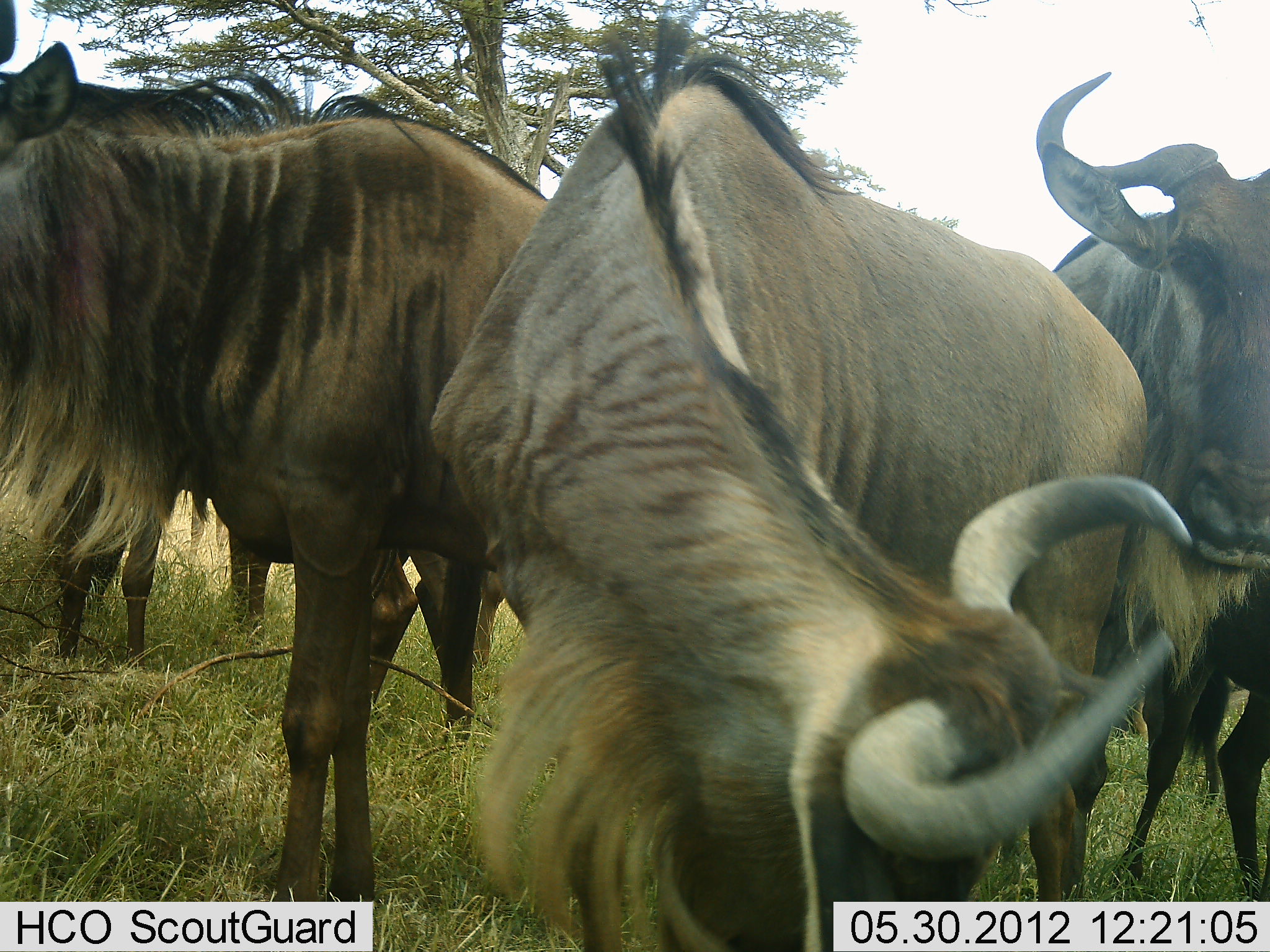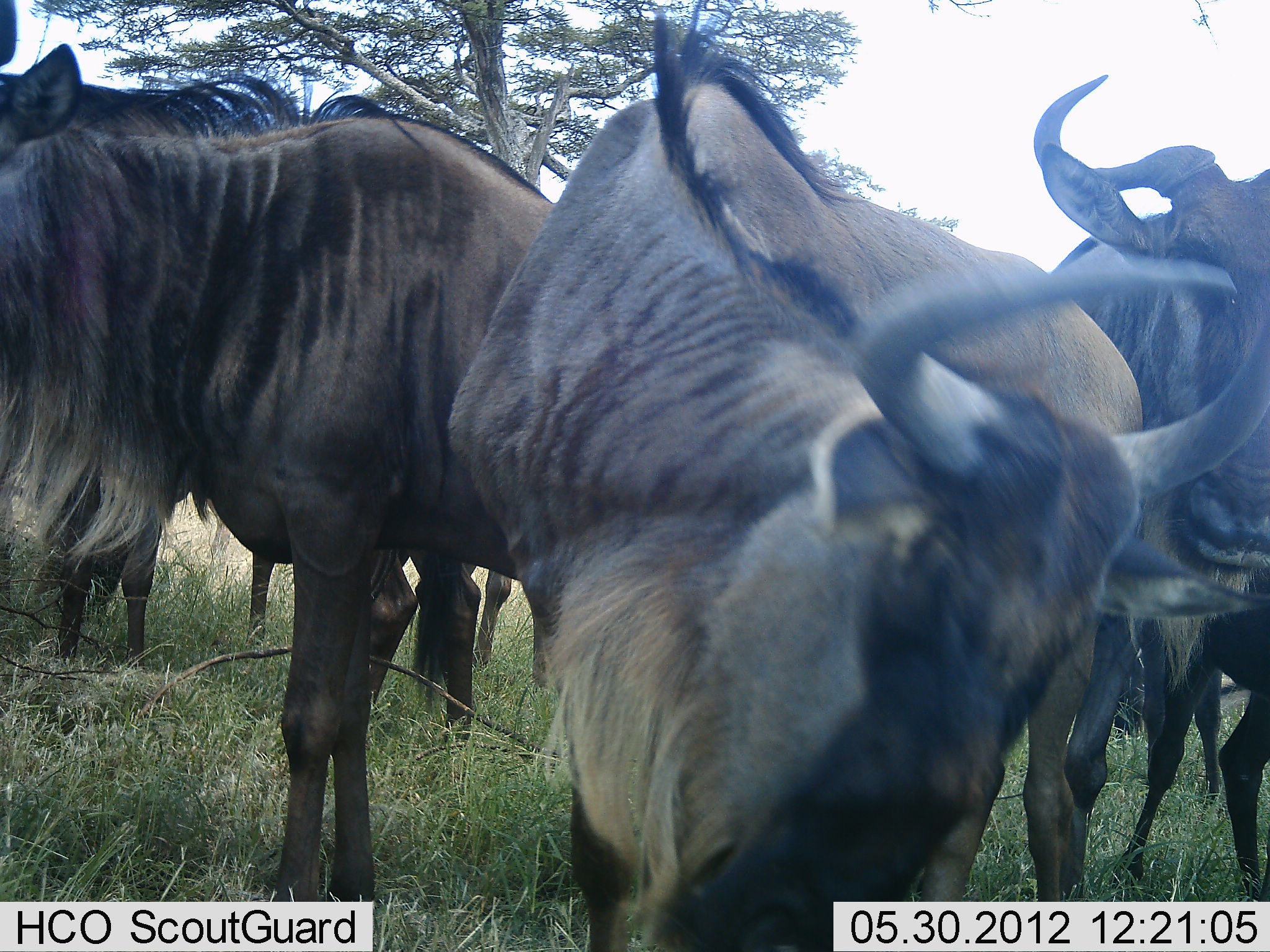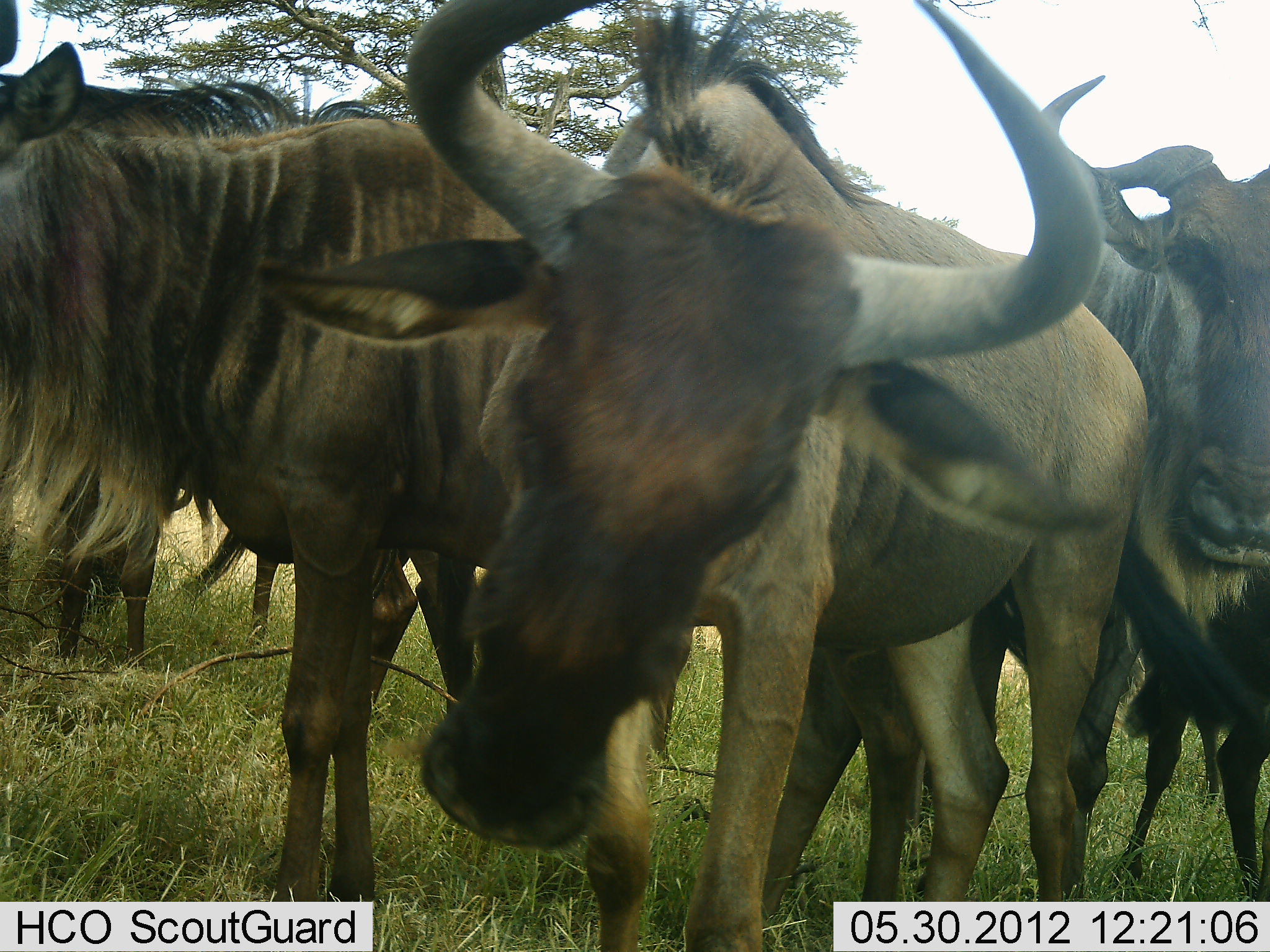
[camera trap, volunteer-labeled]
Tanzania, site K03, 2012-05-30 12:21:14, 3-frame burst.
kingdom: Animalia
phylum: Chordata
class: Mammalia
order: Artiodactyla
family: Bovidae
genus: Connochaetes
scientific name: Connochaetes taurinus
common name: blue wildebeest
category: wildebeest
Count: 7.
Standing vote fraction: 90%.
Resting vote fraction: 10%.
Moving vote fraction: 0%.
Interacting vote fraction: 0%.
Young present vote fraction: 0%.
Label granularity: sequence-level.